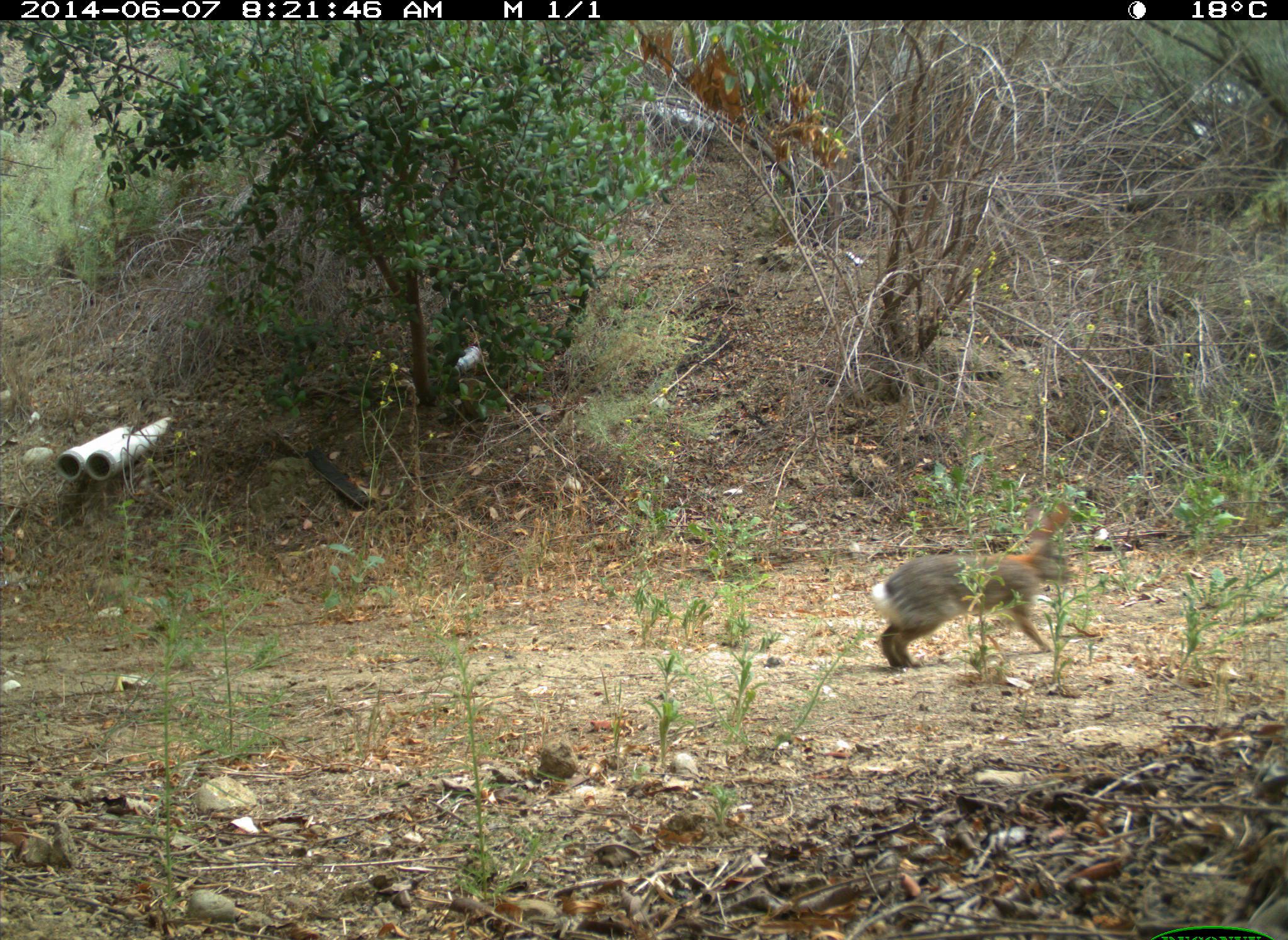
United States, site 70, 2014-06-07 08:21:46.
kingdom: Animalia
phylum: Chordata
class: Mammalia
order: Lagomorpha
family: Leporidae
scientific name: Leporidae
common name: rabbits and hares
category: rabbit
Rabbit (rabbits and hares) (Leporidae).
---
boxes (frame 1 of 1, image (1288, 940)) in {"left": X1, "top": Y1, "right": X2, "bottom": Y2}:
rabbit: {"left": 867, "top": 503, "right": 1073, "bottom": 670}